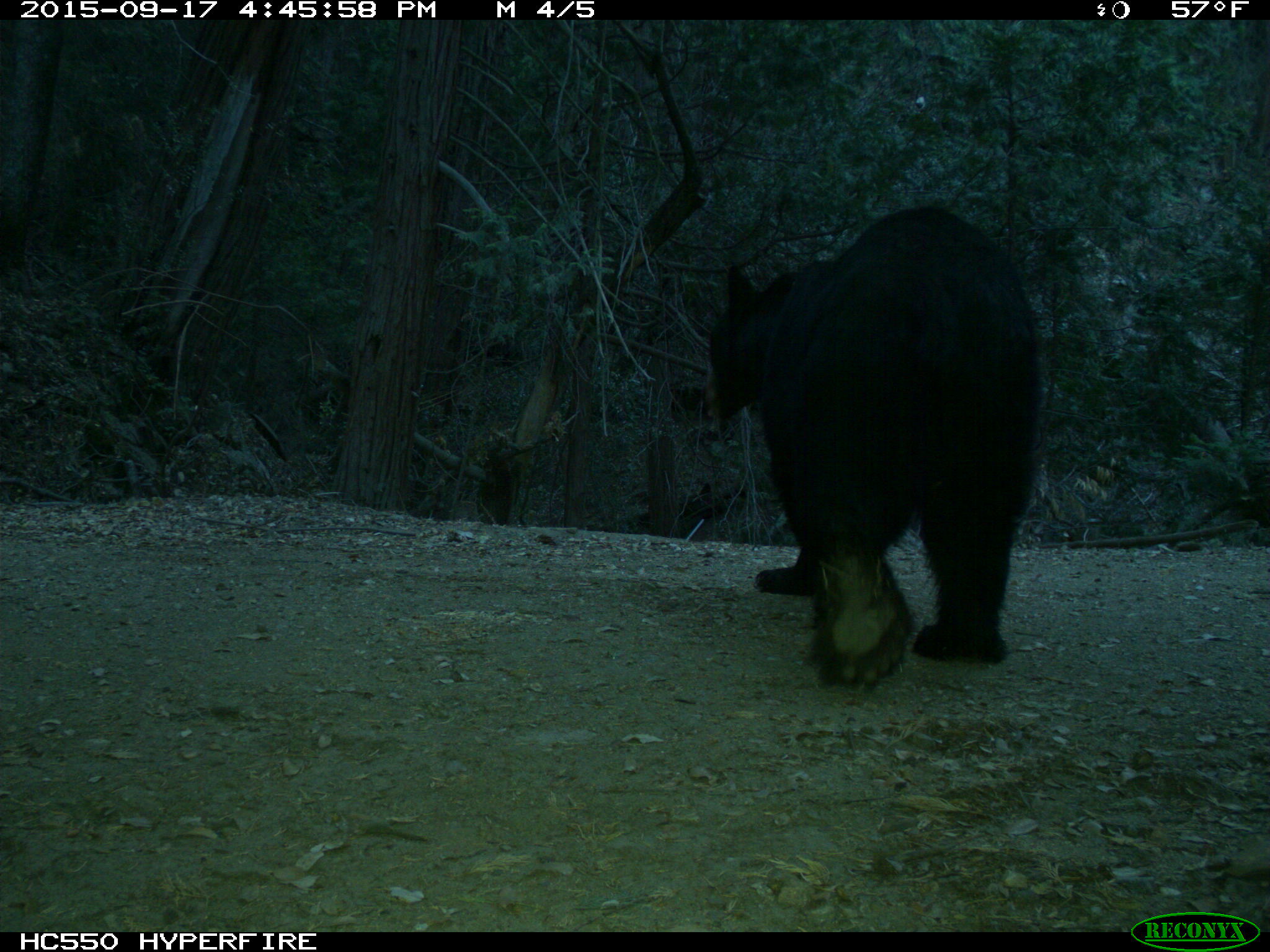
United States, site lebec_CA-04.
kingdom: Animalia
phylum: Chordata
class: Mammalia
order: Carnivora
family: Ursidae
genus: Ursus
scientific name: Ursus americanus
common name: american black bear